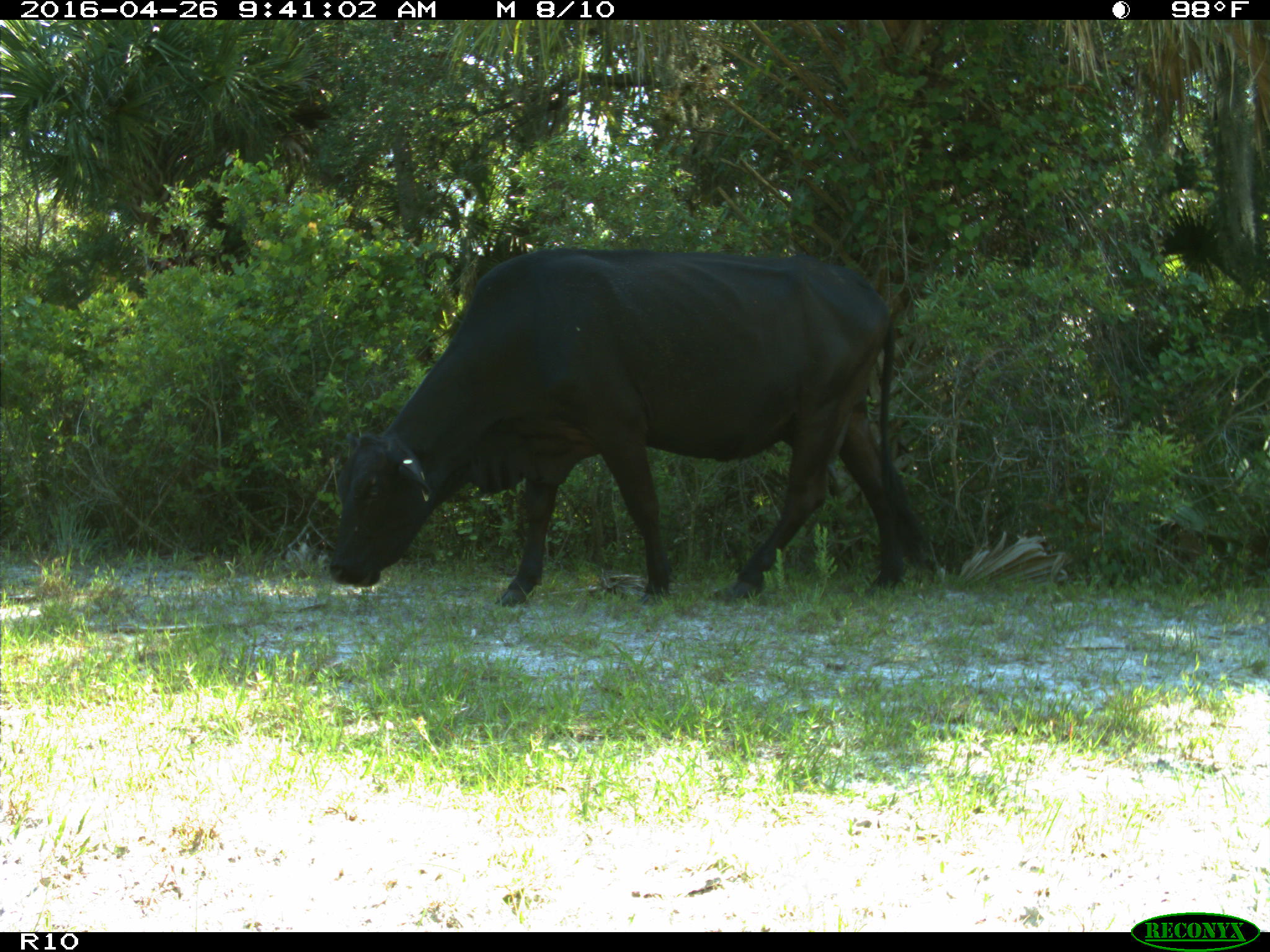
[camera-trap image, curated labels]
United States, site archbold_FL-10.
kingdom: Animalia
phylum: Chordata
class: Mammalia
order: Artiodactyla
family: Bovidae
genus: Bos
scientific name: Bos taurus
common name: domestic cow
Bos taurus (domestic cow).